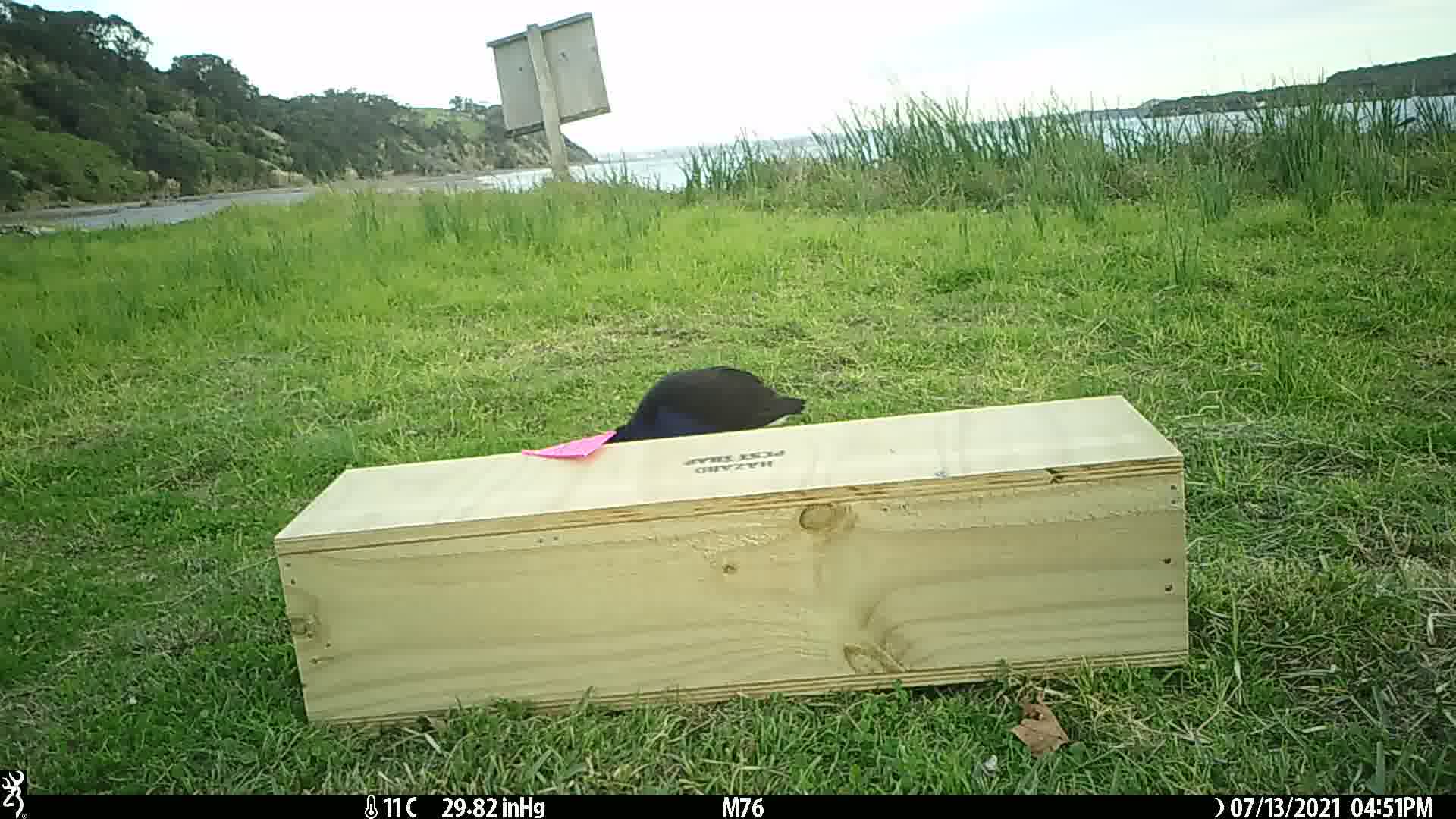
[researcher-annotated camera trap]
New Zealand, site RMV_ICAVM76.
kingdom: Animalia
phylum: Chordata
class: Aves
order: Gruiformes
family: Rallidae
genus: Porphyrio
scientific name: Porphyrio melanotus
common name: australasian swamphen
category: pukeko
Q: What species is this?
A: Pukeko (australasian swamphen) (Porphyrio melanotus).